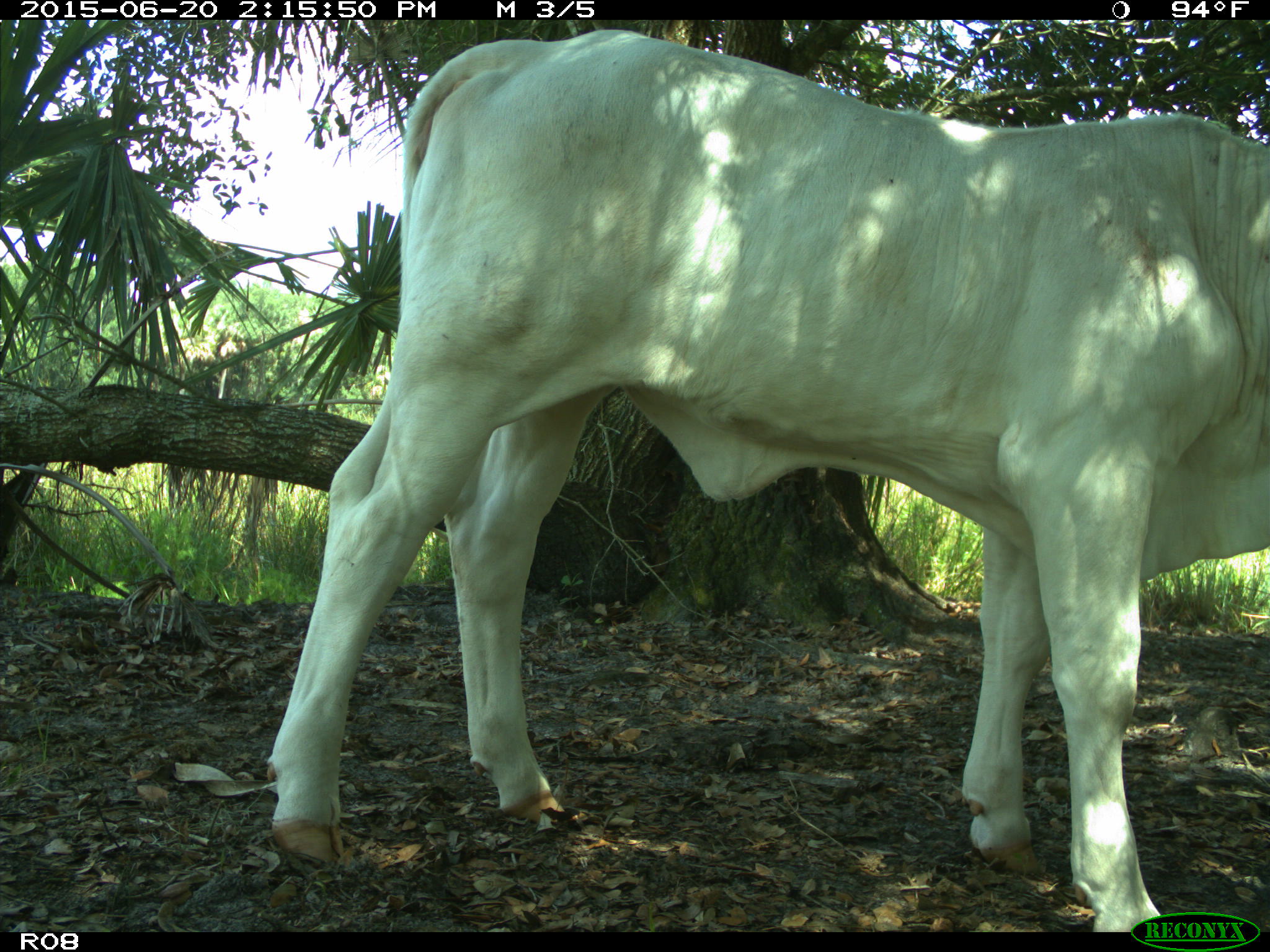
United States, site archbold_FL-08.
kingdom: Animalia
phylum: Chordata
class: Mammalia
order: Artiodactyla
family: Bovidae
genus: Bos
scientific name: Bos taurus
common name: domestic cow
Bos taurus (domestic cow).